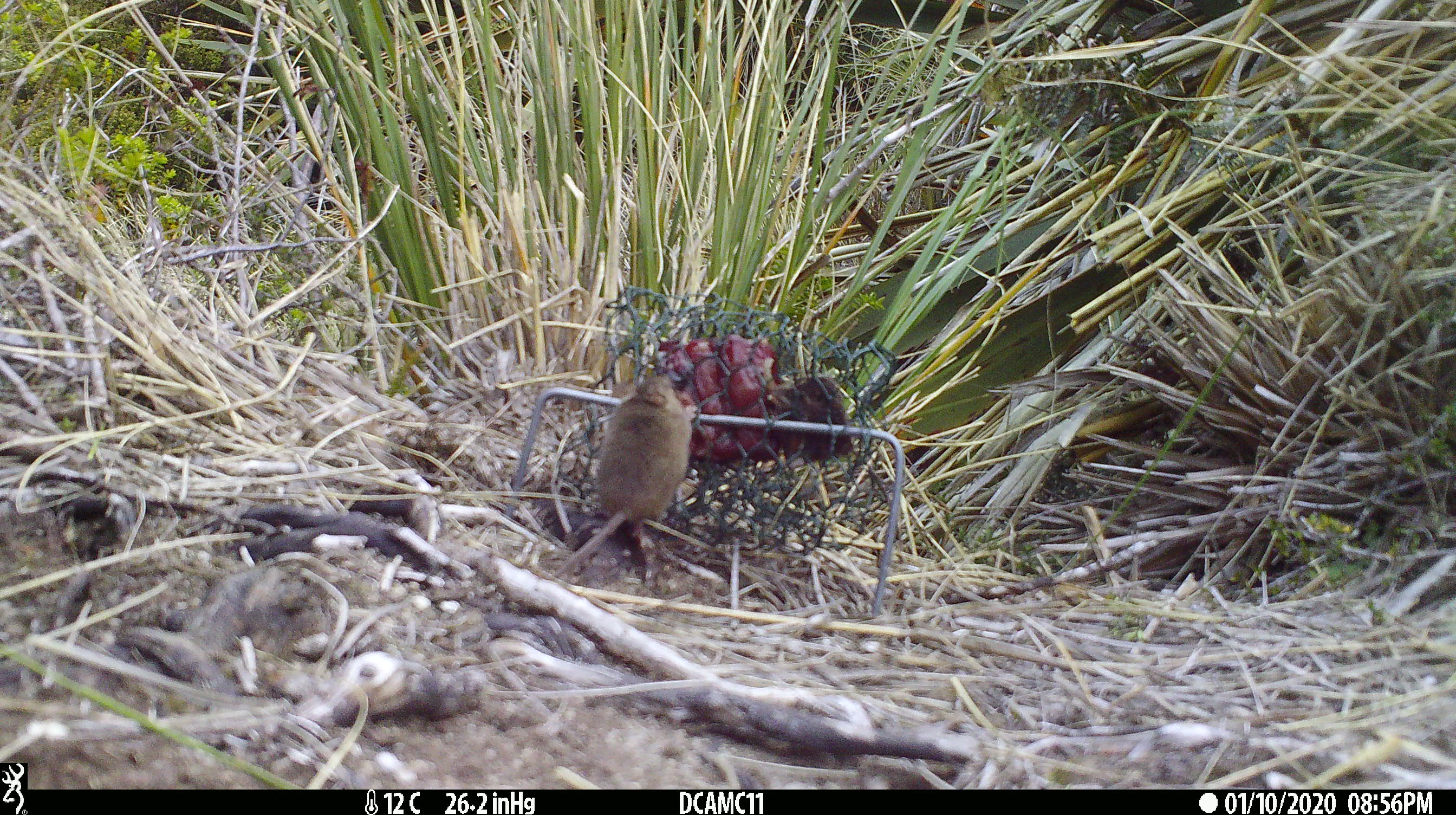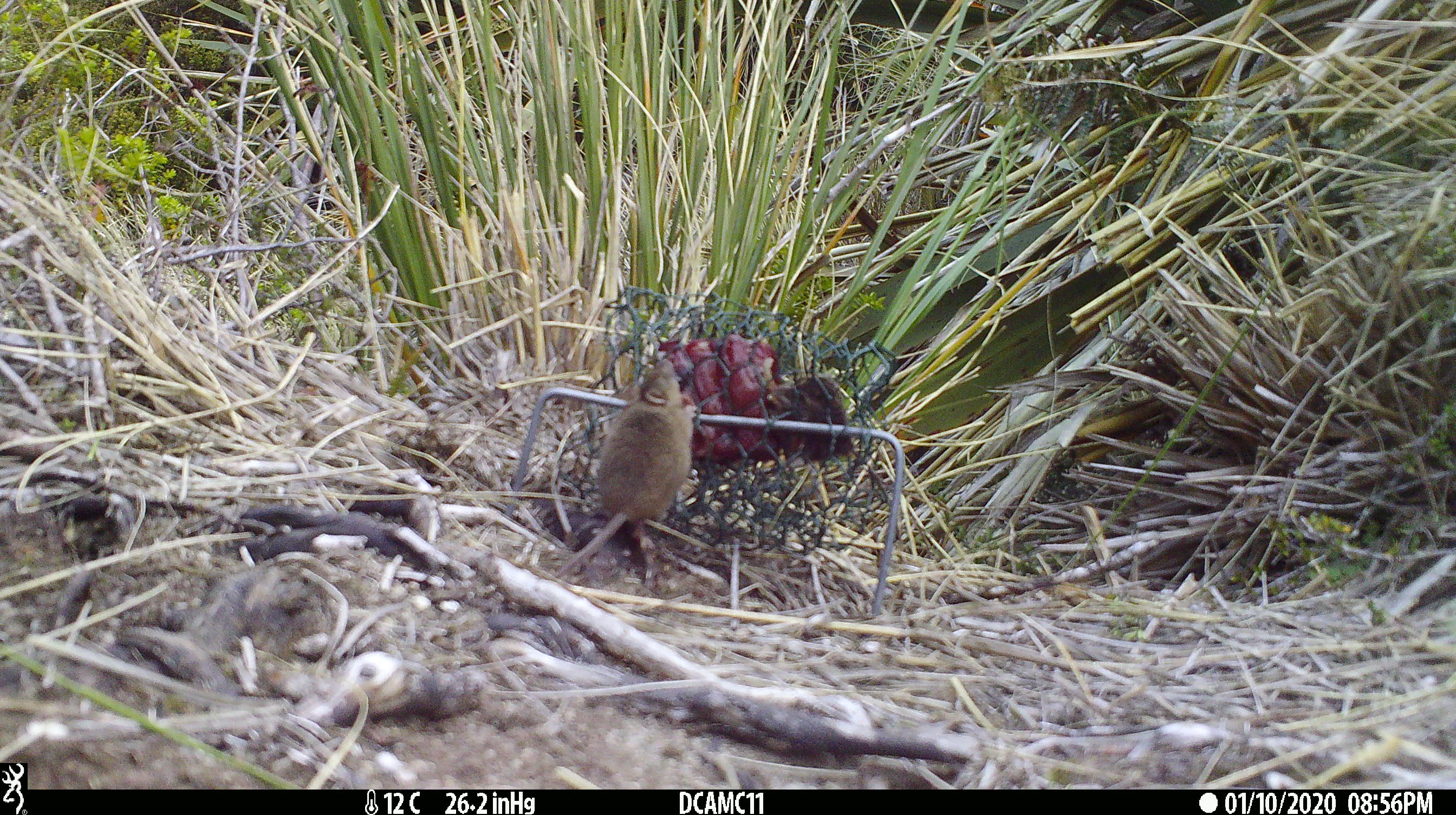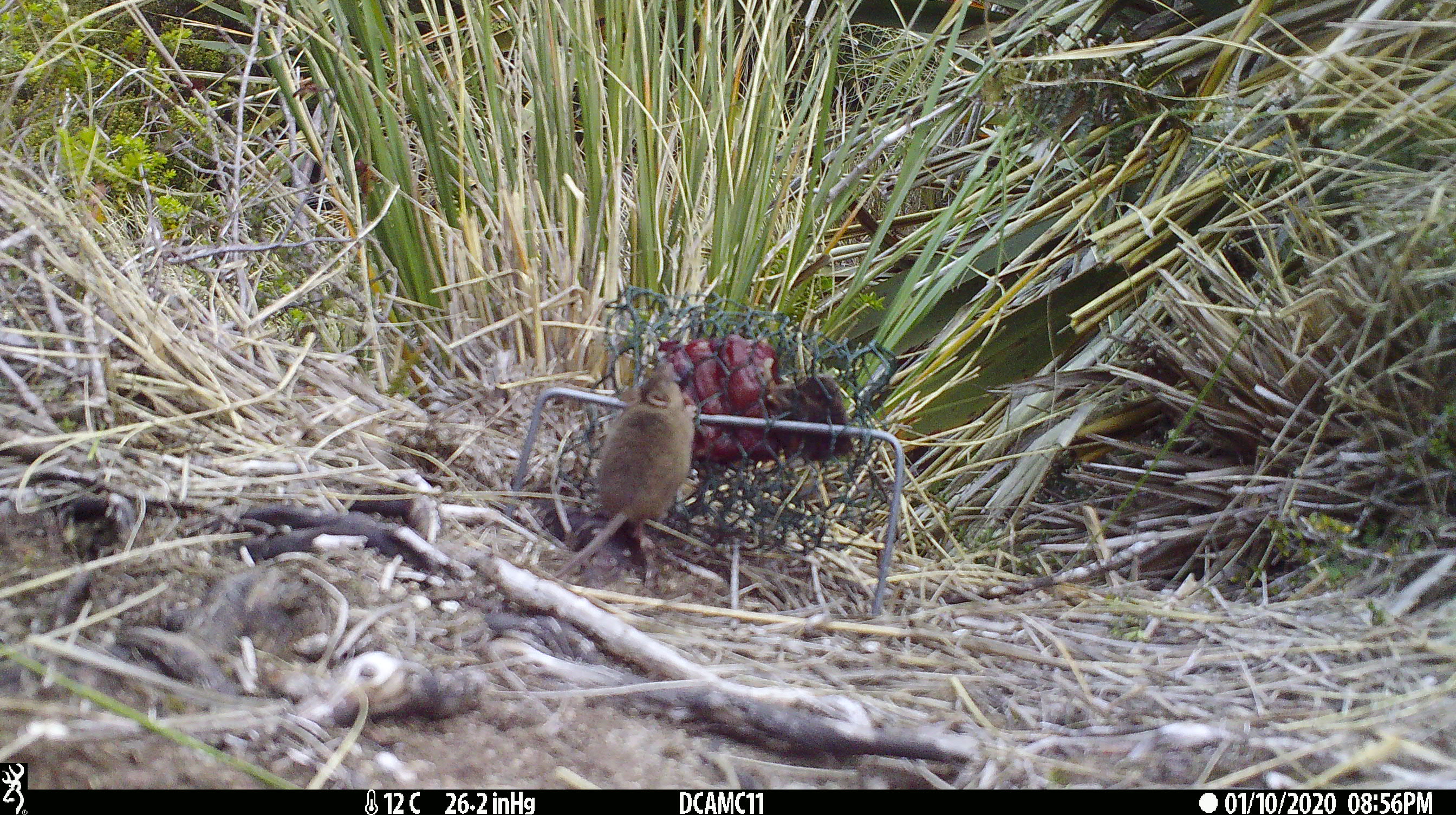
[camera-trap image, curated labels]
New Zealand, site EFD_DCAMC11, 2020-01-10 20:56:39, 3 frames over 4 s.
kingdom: Animalia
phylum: Chordata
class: Mammalia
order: Rodentia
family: Muridae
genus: Mus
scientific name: Mus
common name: mouse